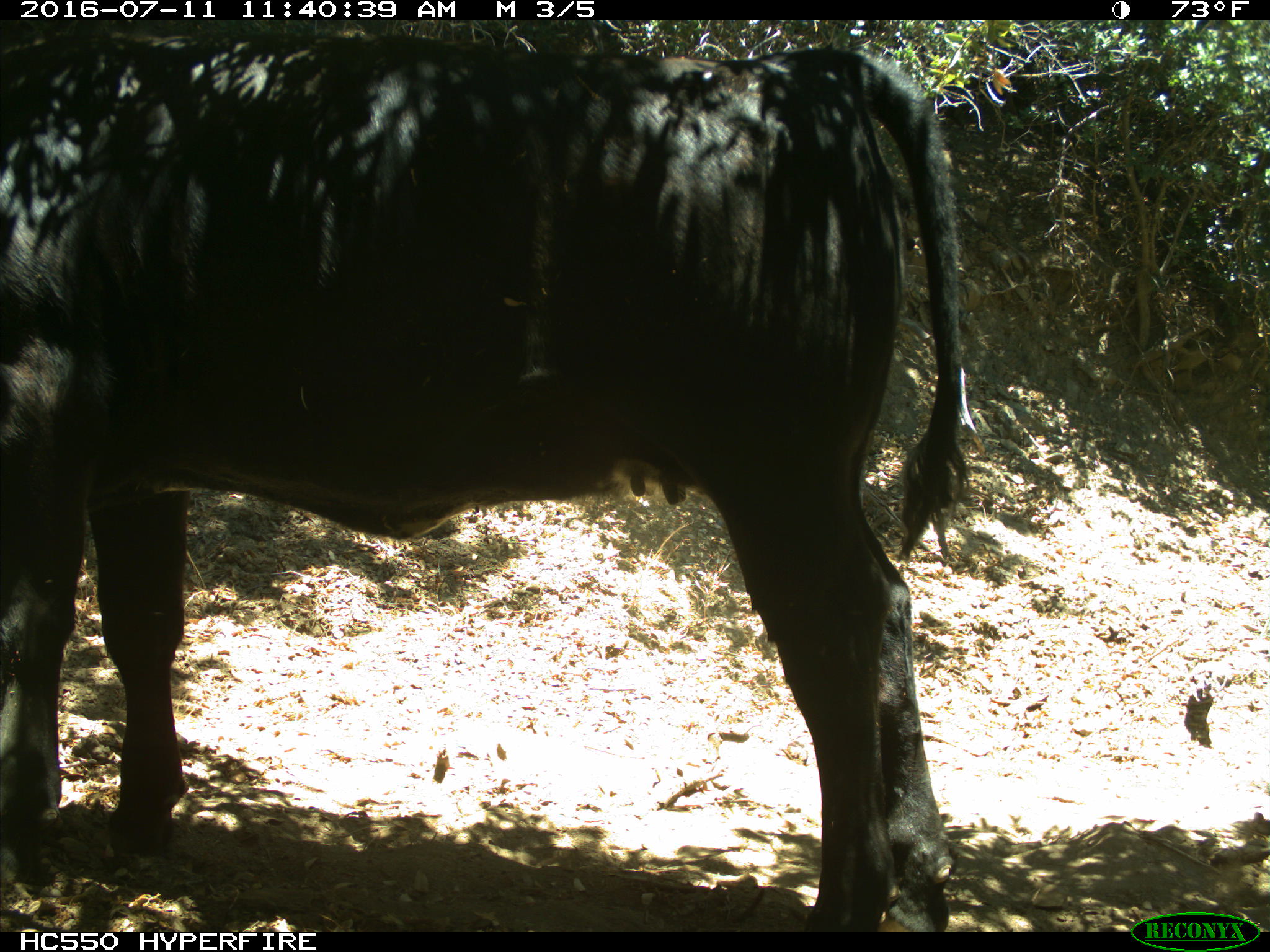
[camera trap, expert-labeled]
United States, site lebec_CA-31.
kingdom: Animalia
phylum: Chordata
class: Mammalia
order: Artiodactyla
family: Bovidae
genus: Bos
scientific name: Bos taurus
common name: domestic cow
Bos taurus (domestic cow).